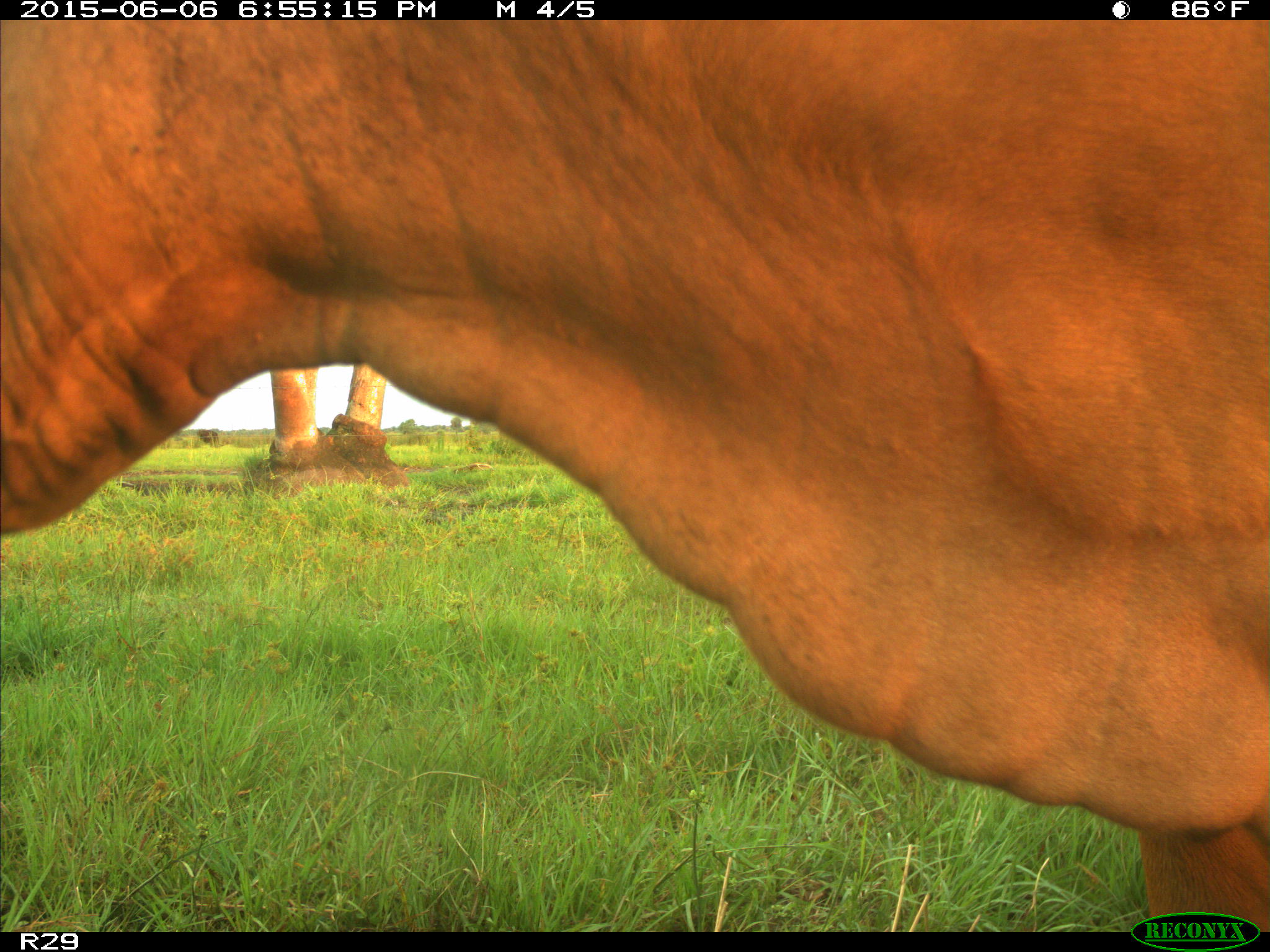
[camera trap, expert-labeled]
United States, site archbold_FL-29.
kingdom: Animalia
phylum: Chordata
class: Mammalia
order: Artiodactyla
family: Bovidae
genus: Bos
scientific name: Bos taurus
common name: domestic cow